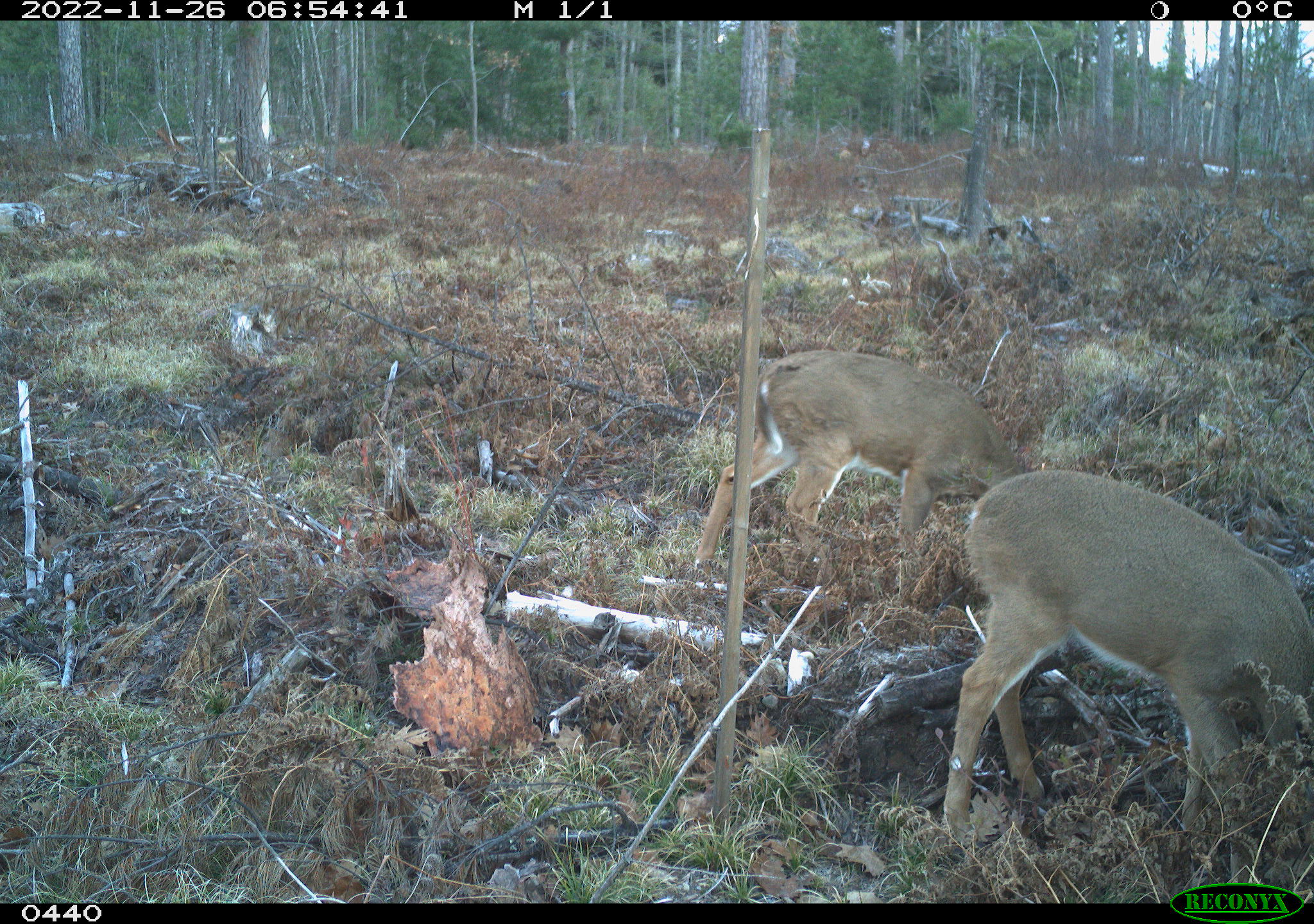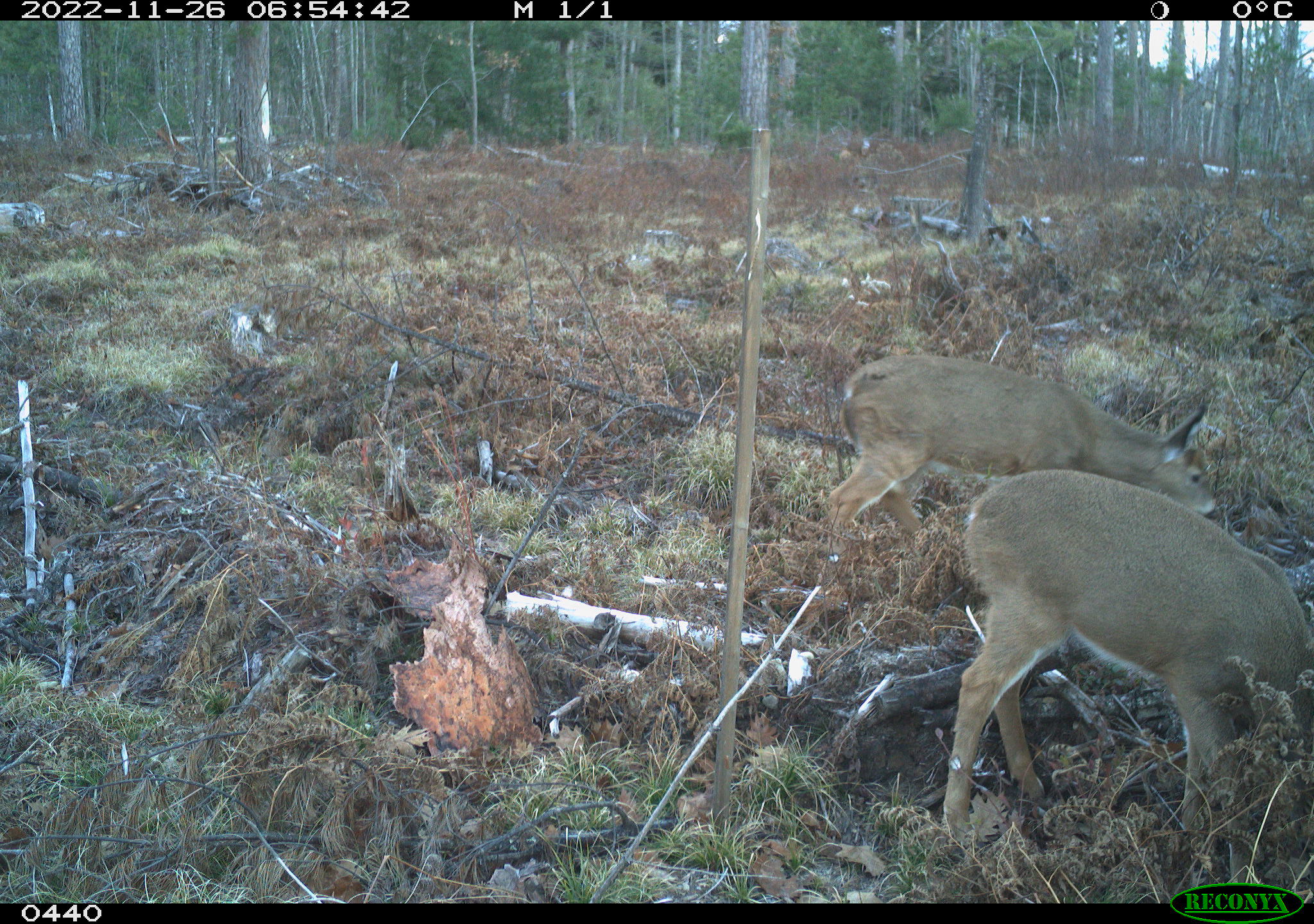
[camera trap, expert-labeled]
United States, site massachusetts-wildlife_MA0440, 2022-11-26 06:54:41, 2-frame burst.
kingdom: Animalia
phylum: Chordata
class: Mammalia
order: Artiodactyla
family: Cervidae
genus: Odocoileus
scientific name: Odocoileus virginianus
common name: white-tailed deer